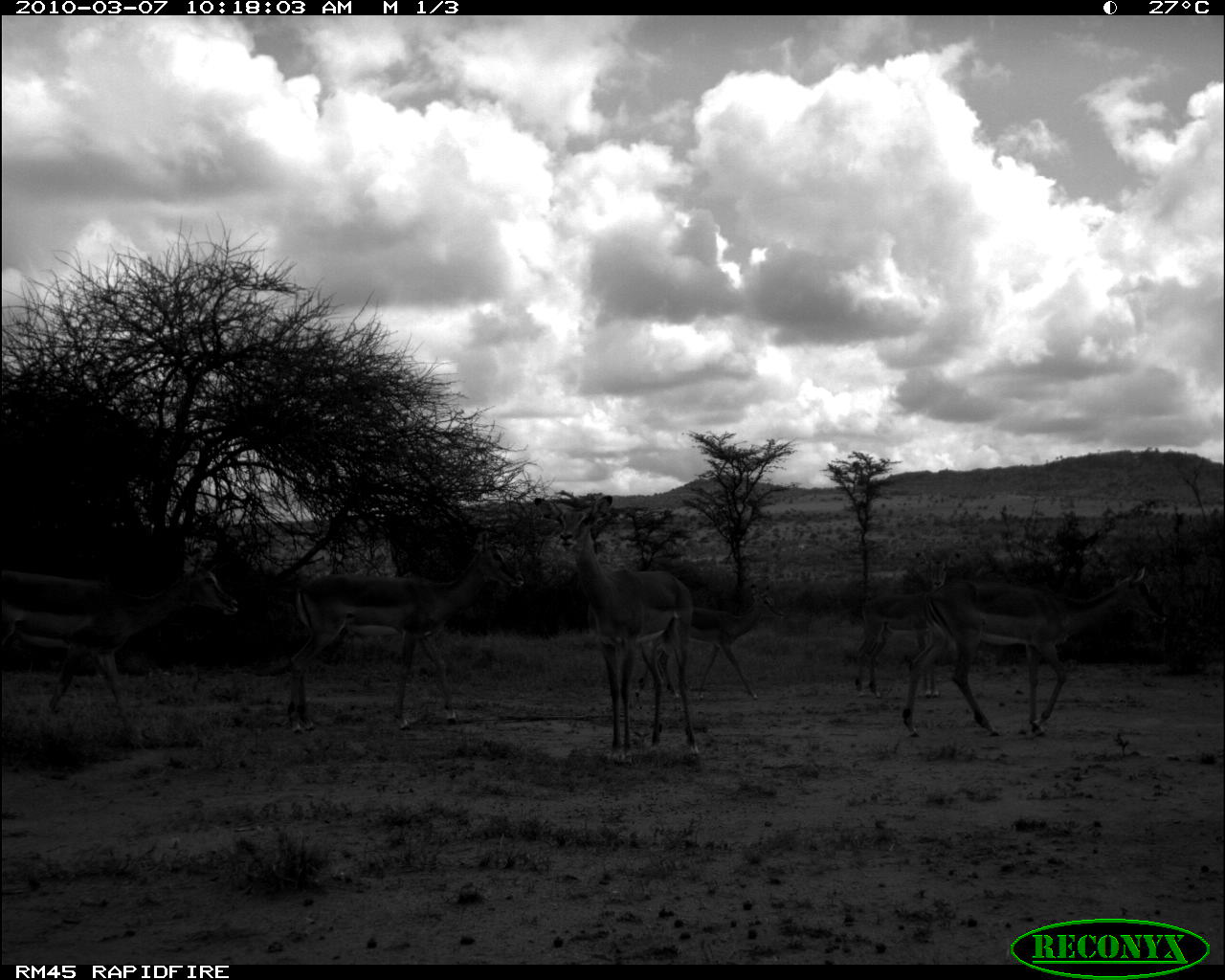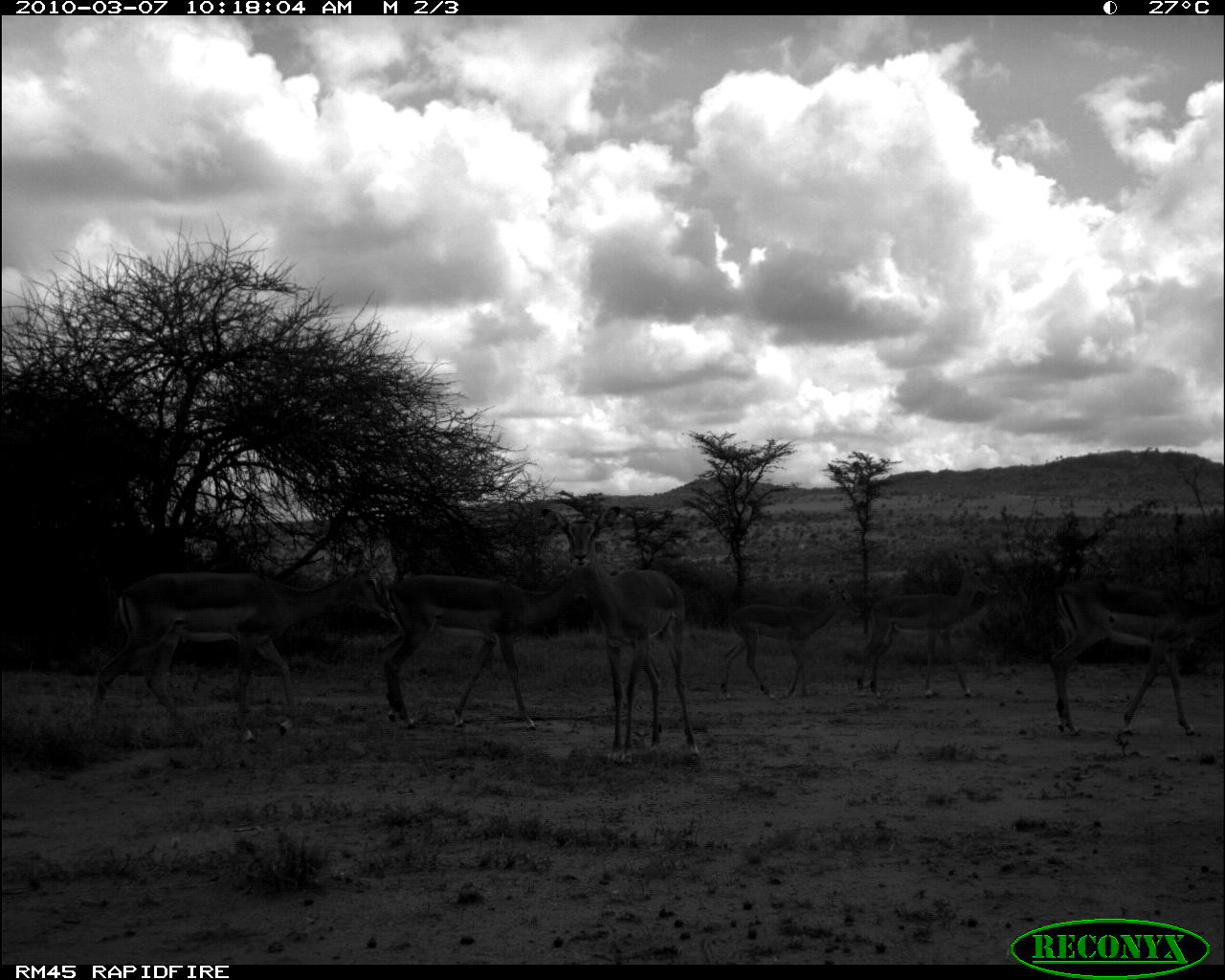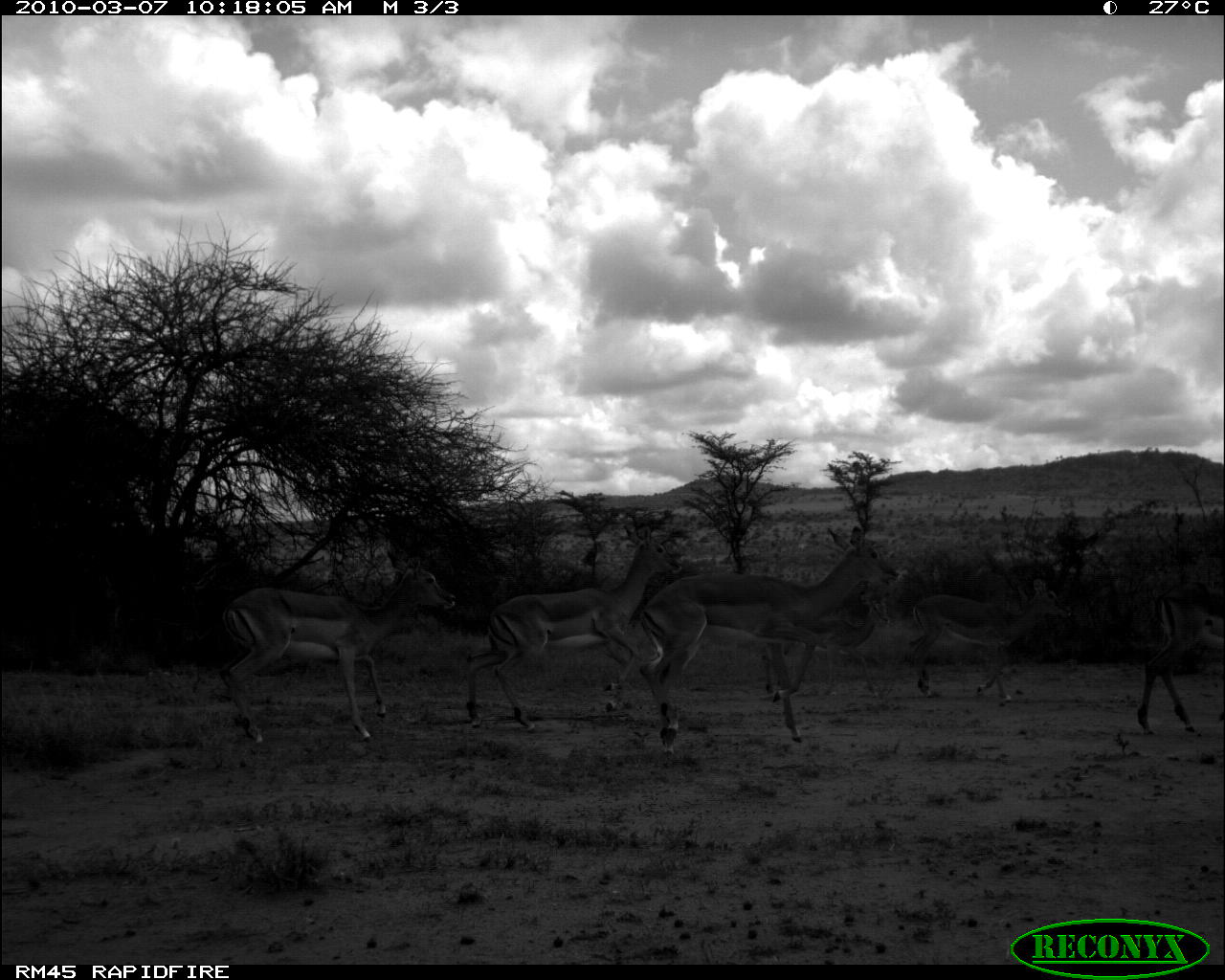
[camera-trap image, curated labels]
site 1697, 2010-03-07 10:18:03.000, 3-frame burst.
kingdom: Animalia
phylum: Chordata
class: Mammalia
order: Artiodactyla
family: Bovidae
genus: Aepyceros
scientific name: Aepyceros melampus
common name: impala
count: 6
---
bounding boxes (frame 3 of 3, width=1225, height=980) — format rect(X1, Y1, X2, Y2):
aepyceros melampus: rect(638, 524, 900, 755); rect(467, 523, 683, 732); rect(220, 555, 457, 744); rect(909, 578, 1072, 709); rect(759, 581, 894, 696); rect(1136, 581, 1224, 735)